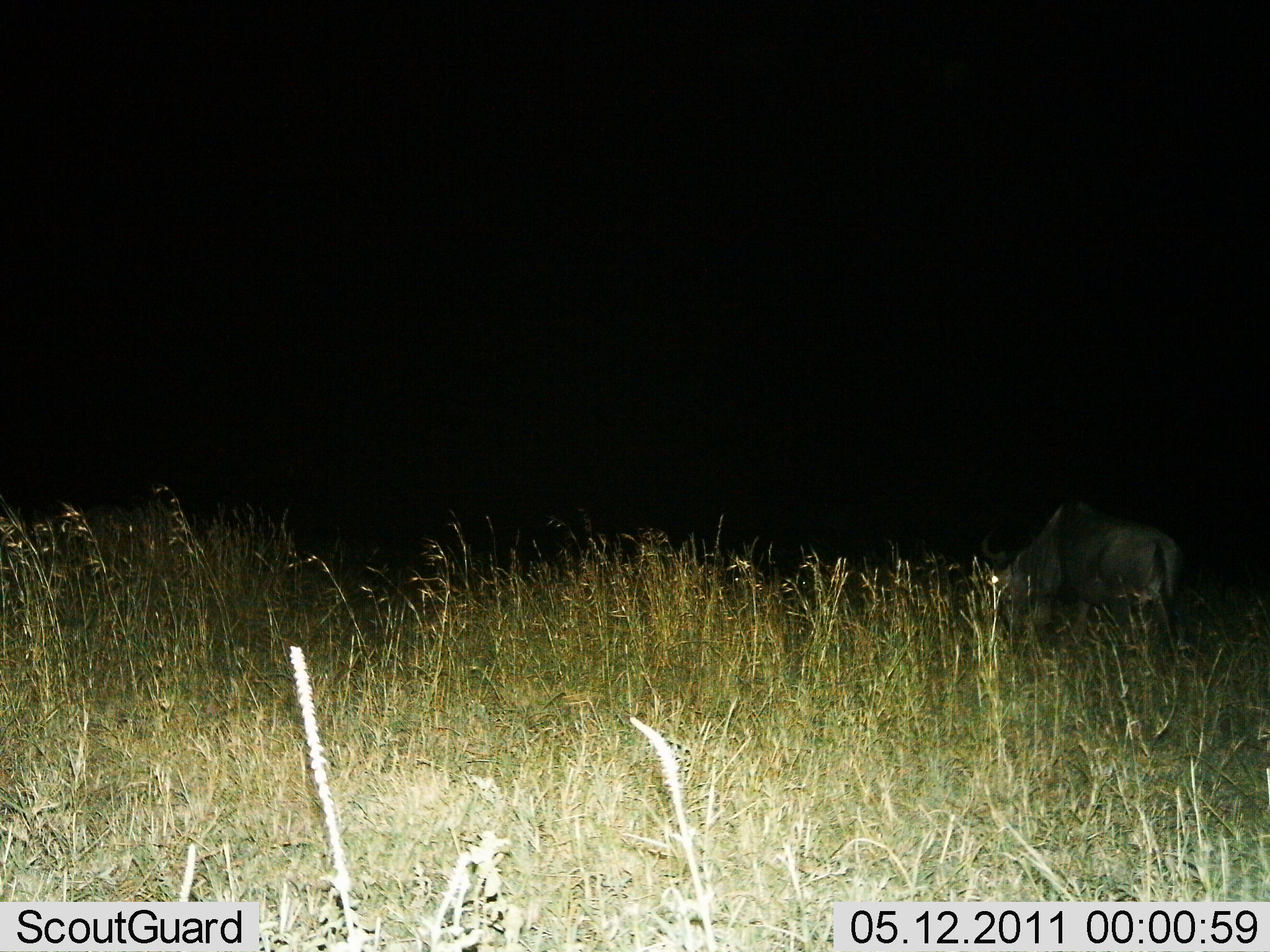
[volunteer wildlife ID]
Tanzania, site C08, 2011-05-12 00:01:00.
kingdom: Animalia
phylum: Chordata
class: Mammalia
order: Artiodactyla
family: Bovidae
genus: Connochaetes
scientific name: Connochaetes taurinus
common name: blue wildebeest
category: wildebeest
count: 1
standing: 36%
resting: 0%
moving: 18%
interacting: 0%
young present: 0%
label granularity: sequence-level